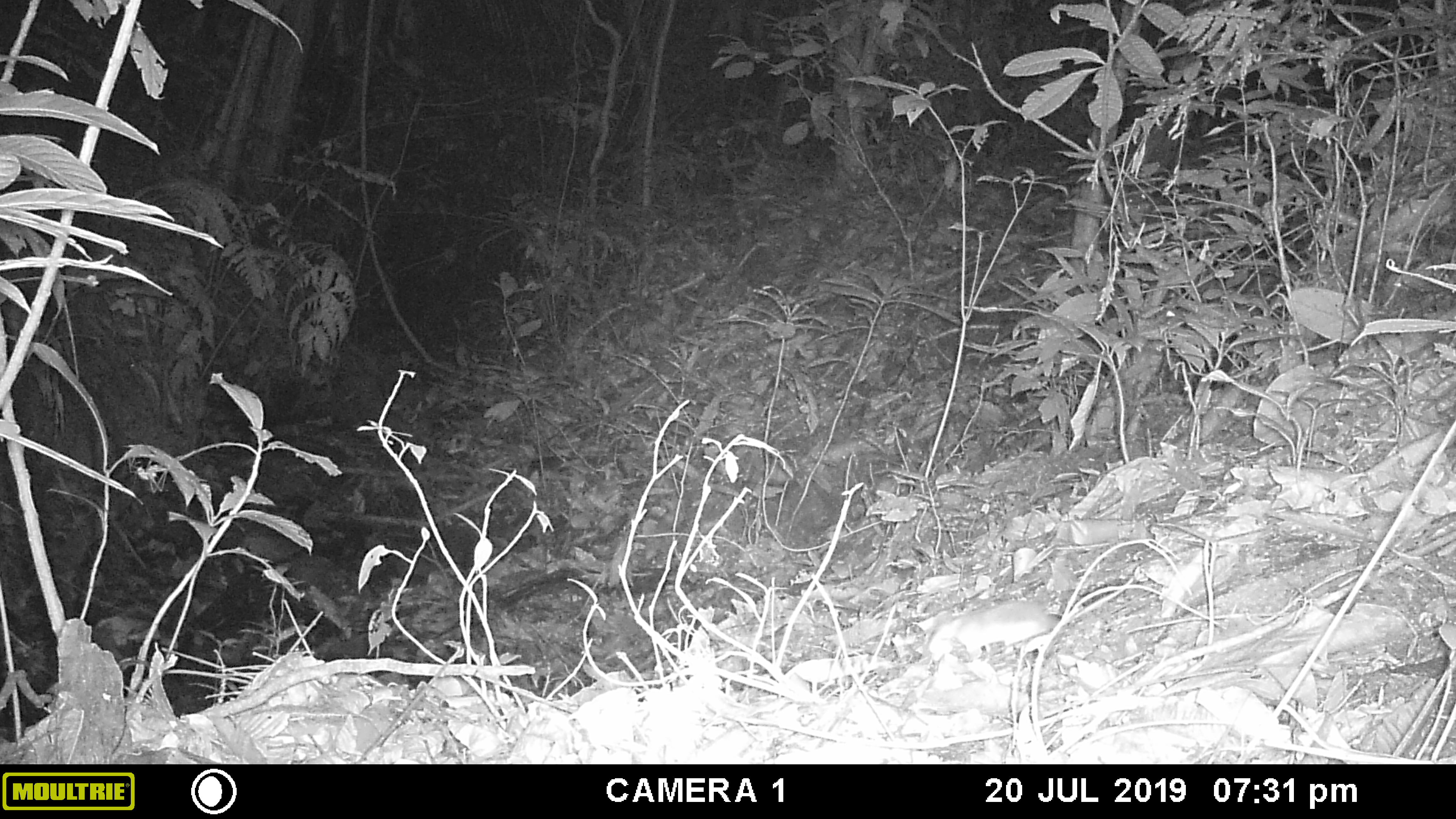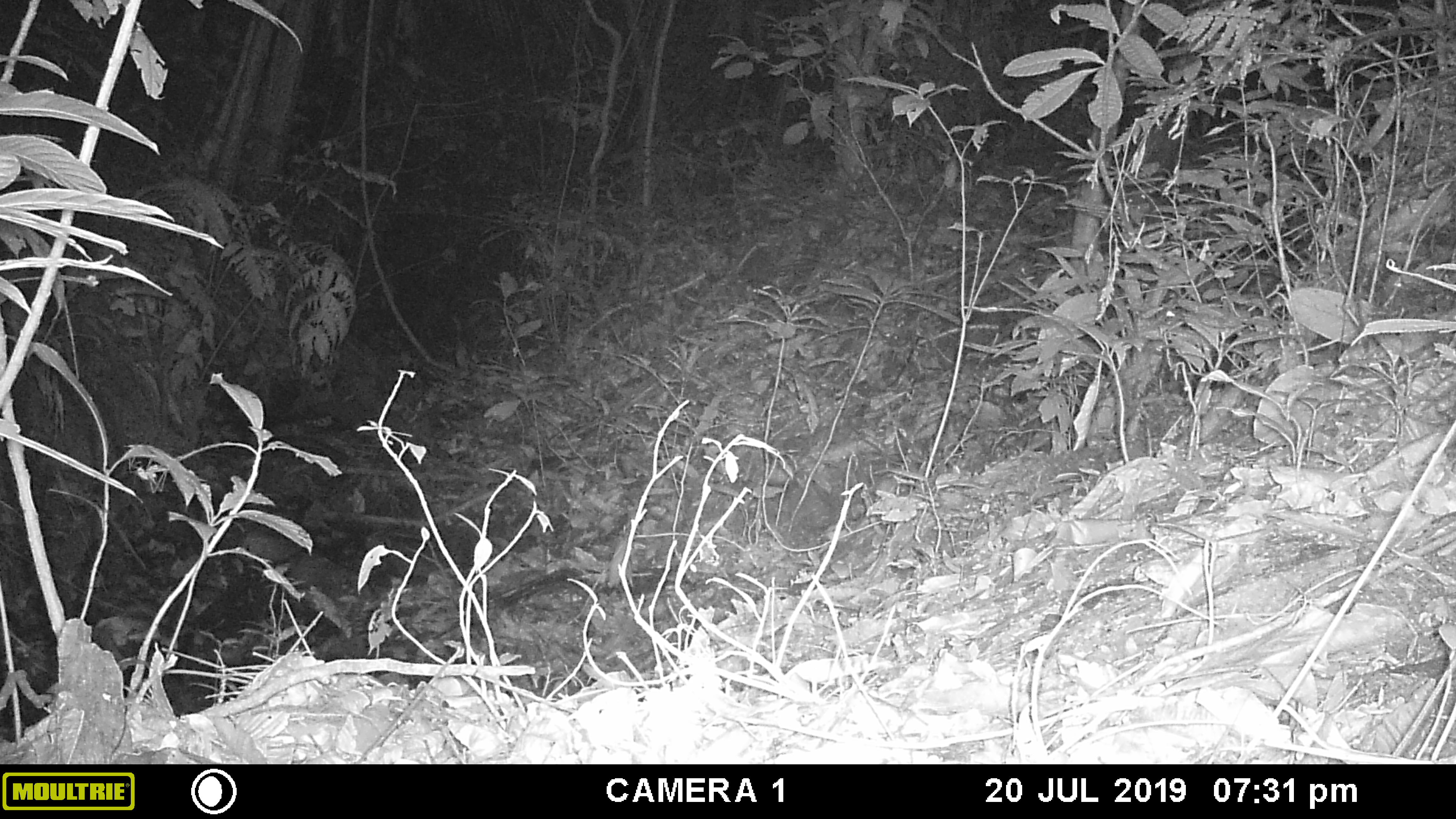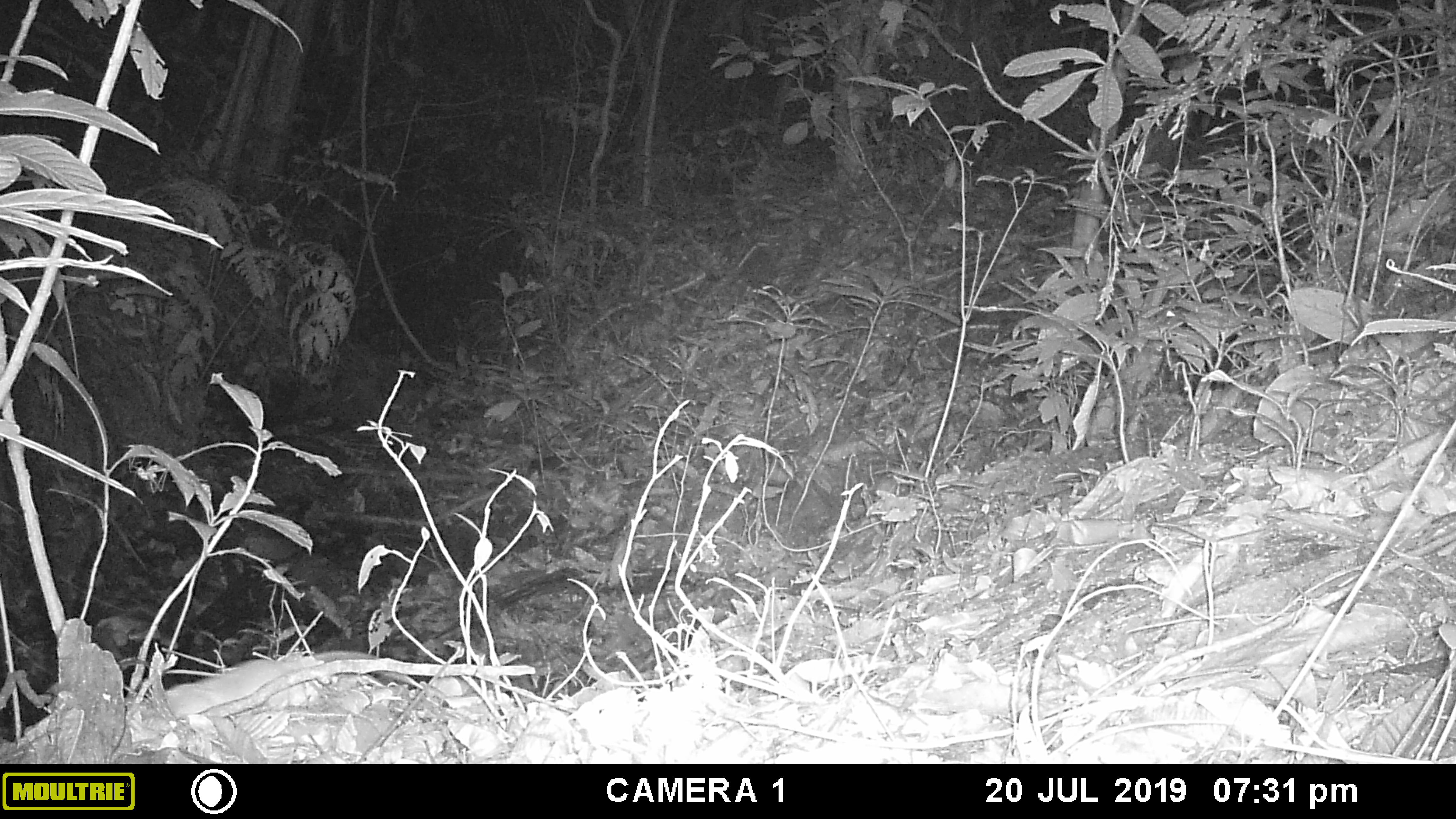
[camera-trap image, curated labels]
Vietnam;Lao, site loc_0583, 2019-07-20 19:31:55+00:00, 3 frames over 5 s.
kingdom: Animalia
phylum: Chordata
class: Mammalia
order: Rodentia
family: Muridae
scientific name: Muridae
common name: old-world mice and rats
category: unidentified murid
Unidentified murid (old-world mice and rats) (Muridae). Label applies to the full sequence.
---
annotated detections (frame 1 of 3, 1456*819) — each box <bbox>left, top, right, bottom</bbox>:
unidentified murid: <bbox>925, 597, 1062, 659</bbox>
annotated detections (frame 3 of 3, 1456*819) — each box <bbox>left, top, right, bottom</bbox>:
unidentified murid: <bbox>163, 649, 421, 711</bbox>